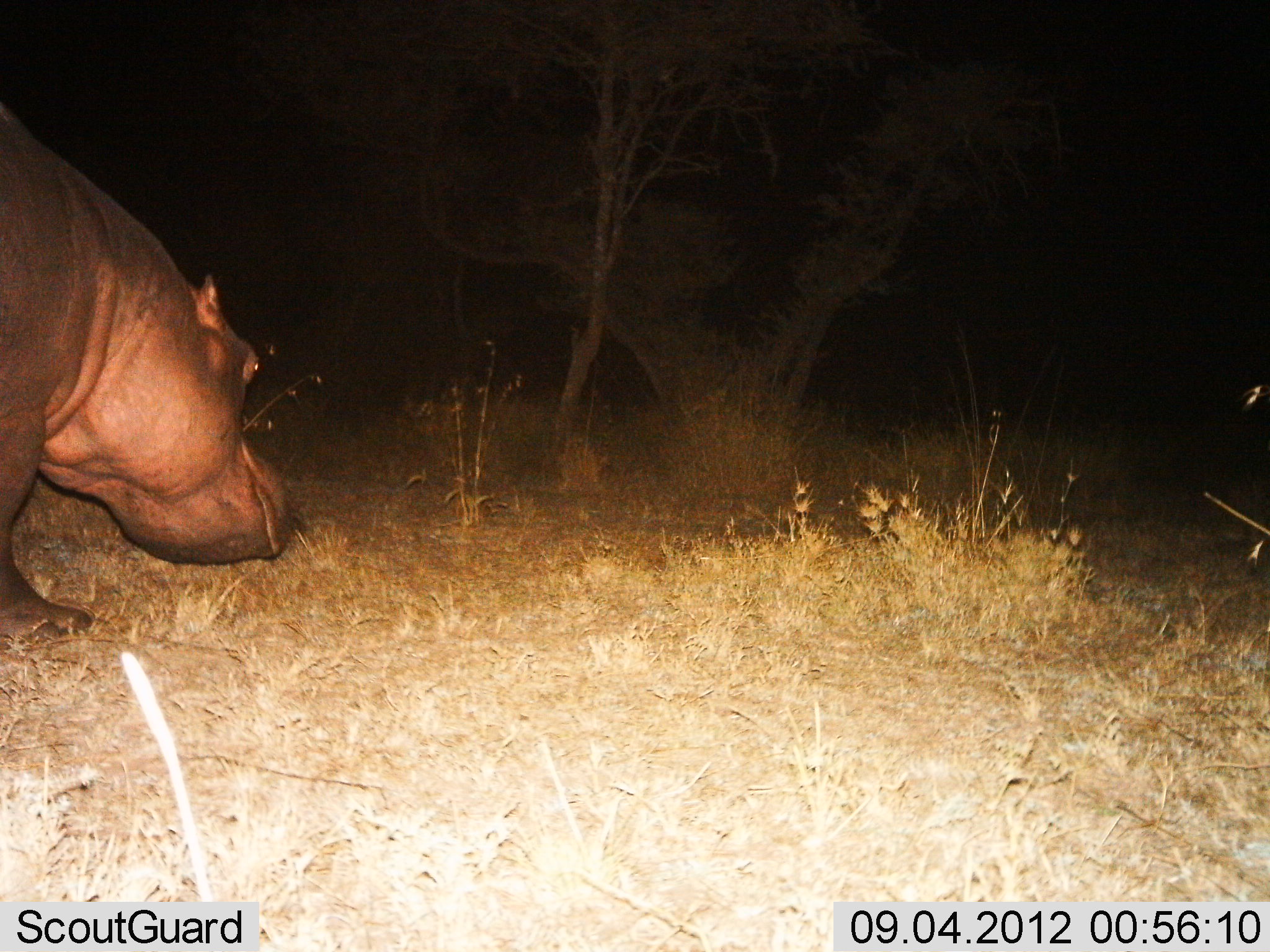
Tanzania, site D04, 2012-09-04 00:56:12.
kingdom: Animalia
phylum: Chordata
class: Mammalia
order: Artiodactyla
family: Hippopotamidae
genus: Hippopotamus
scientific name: Hippopotamus amphibius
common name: hippopotamus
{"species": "hippopotamus (Hippopotamus amphibius)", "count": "1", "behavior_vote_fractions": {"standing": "60%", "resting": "0%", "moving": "30%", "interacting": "0%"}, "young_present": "0%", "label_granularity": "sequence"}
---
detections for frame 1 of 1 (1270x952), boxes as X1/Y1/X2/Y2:
animal: 0/128/291/649